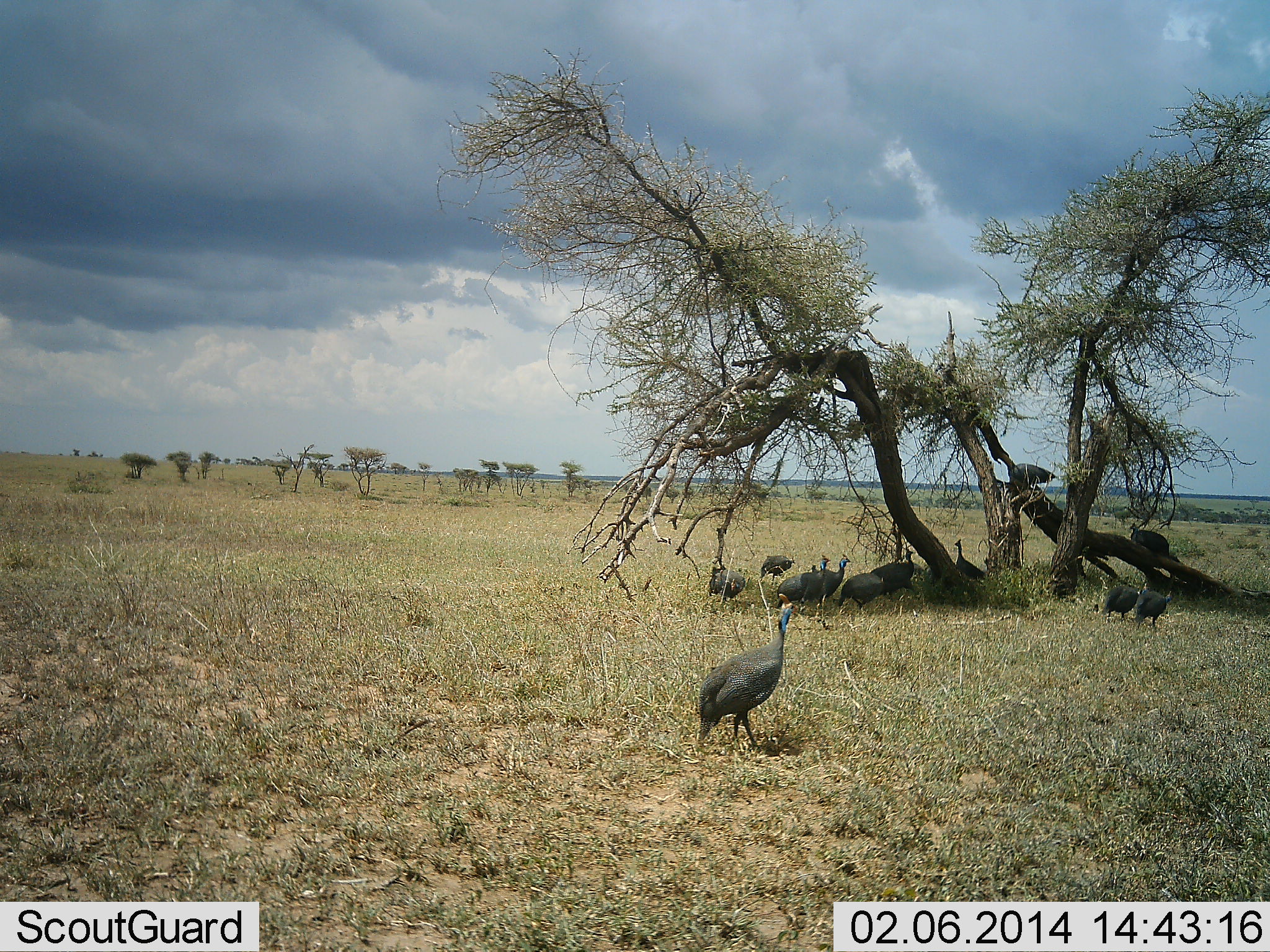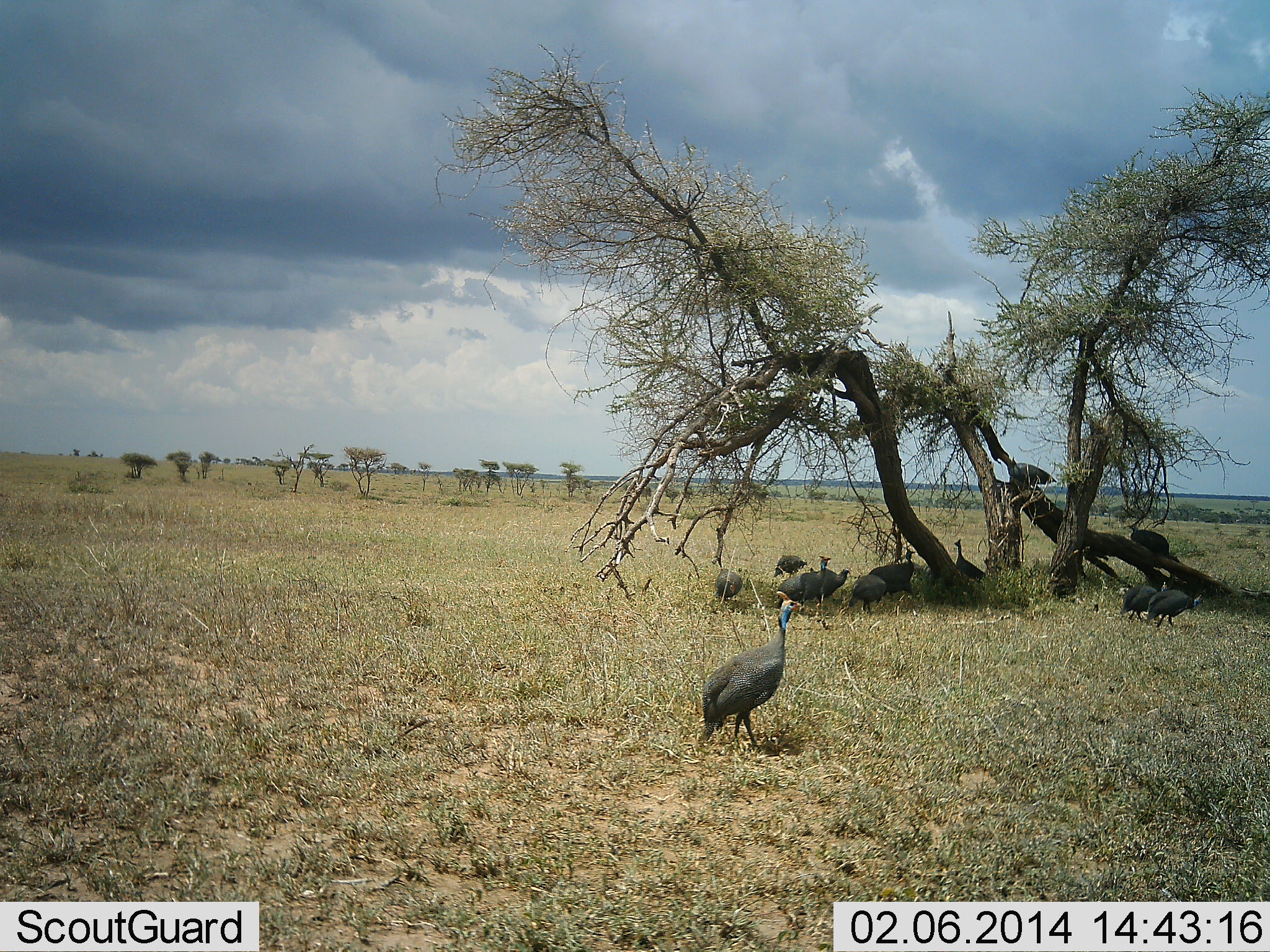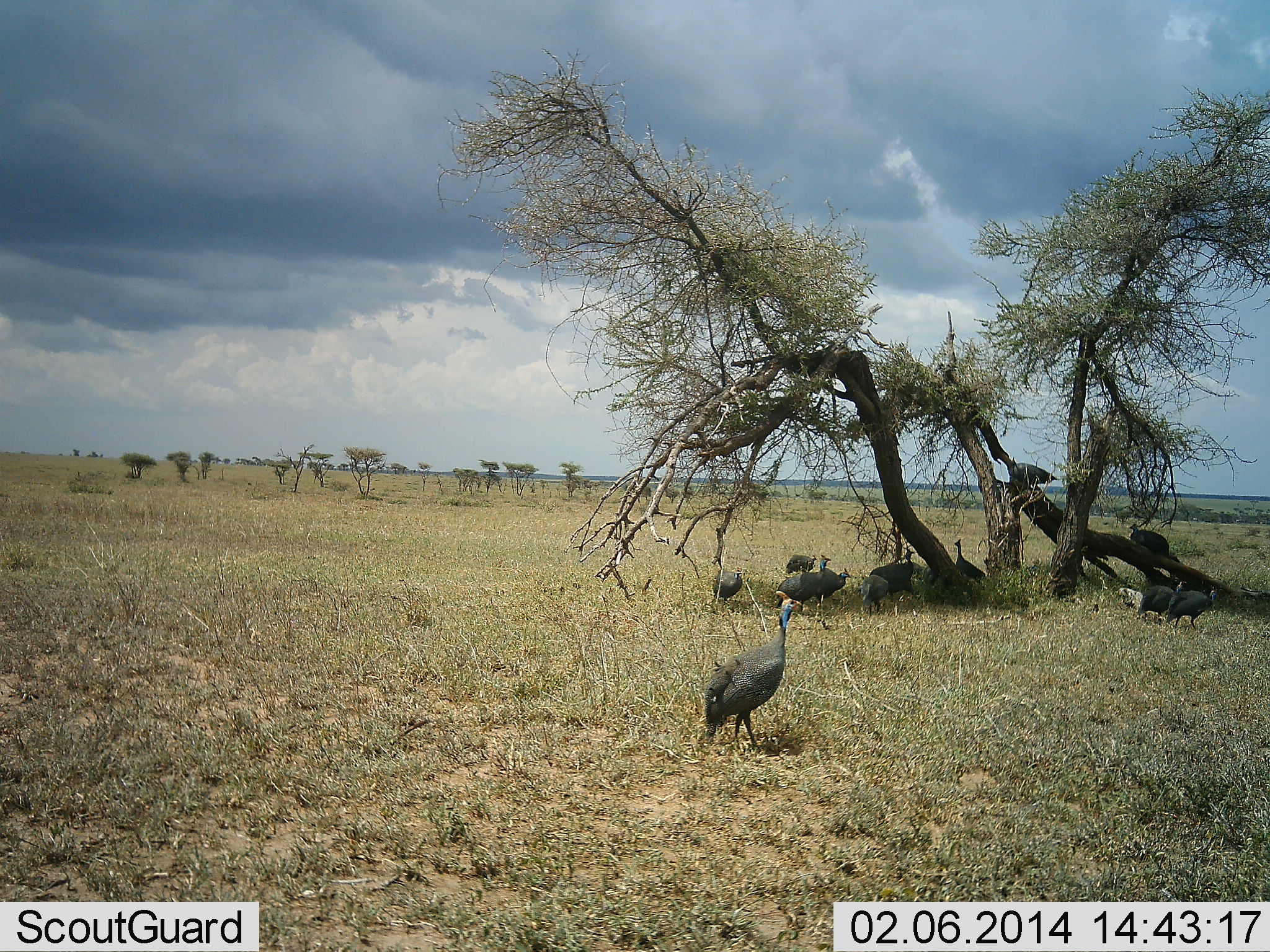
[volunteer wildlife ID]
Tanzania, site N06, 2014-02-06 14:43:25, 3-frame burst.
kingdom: Animalia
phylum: Chordata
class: Aves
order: Galliformes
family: Numididae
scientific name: Numididae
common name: guinea fowl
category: guineafowl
Guineafowl (guinea fowl) (Numididae), count 11-50. Behavior (volunteer vote fractions): standing 73%, resting 18%, moving 73%, interacting 18%. Young present (vote fraction): 0%. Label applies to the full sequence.